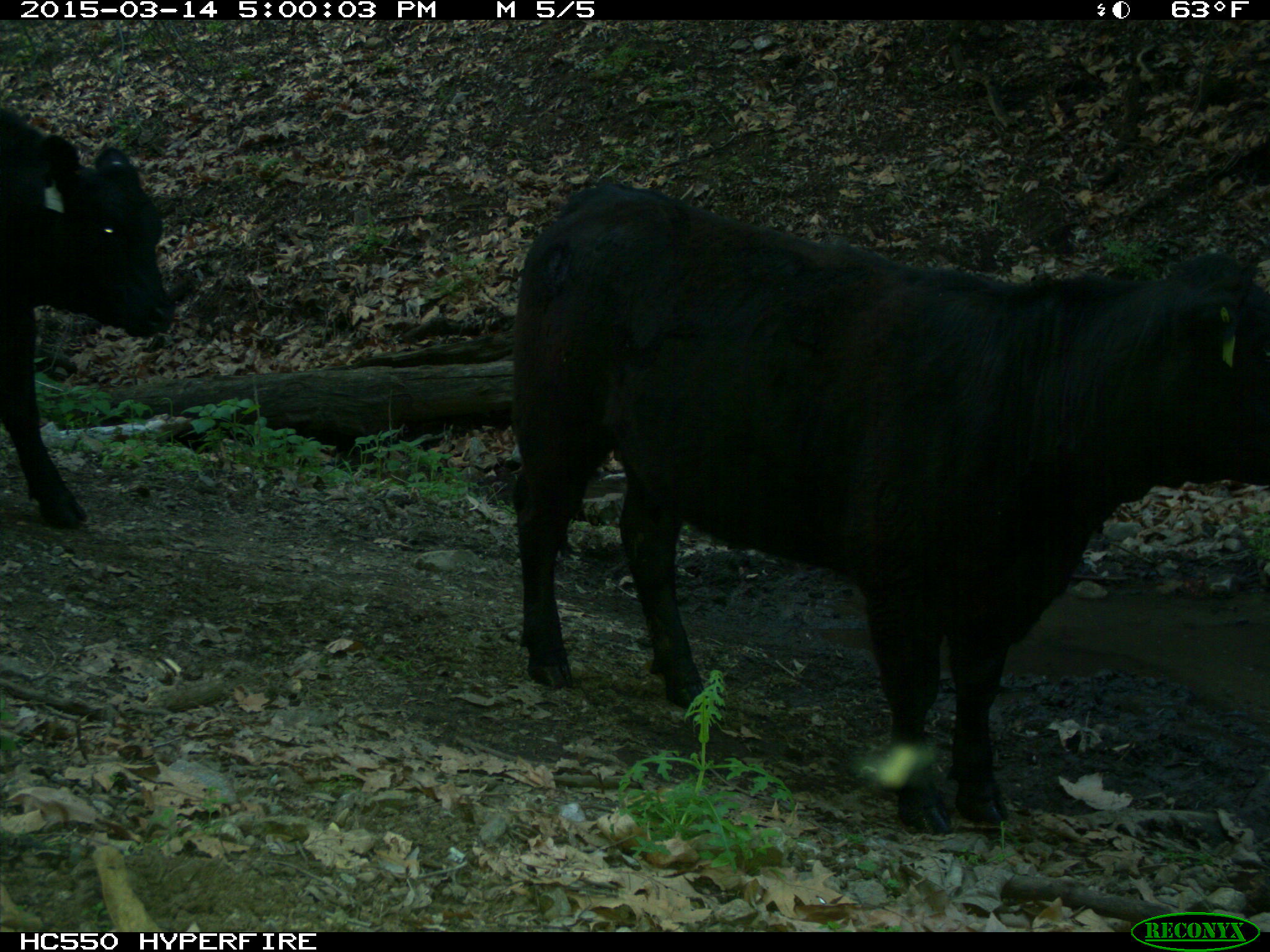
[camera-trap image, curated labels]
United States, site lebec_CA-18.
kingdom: Animalia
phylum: Chordata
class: Mammalia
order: Artiodactyla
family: Bovidae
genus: Bos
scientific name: Bos taurus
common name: domestic cow